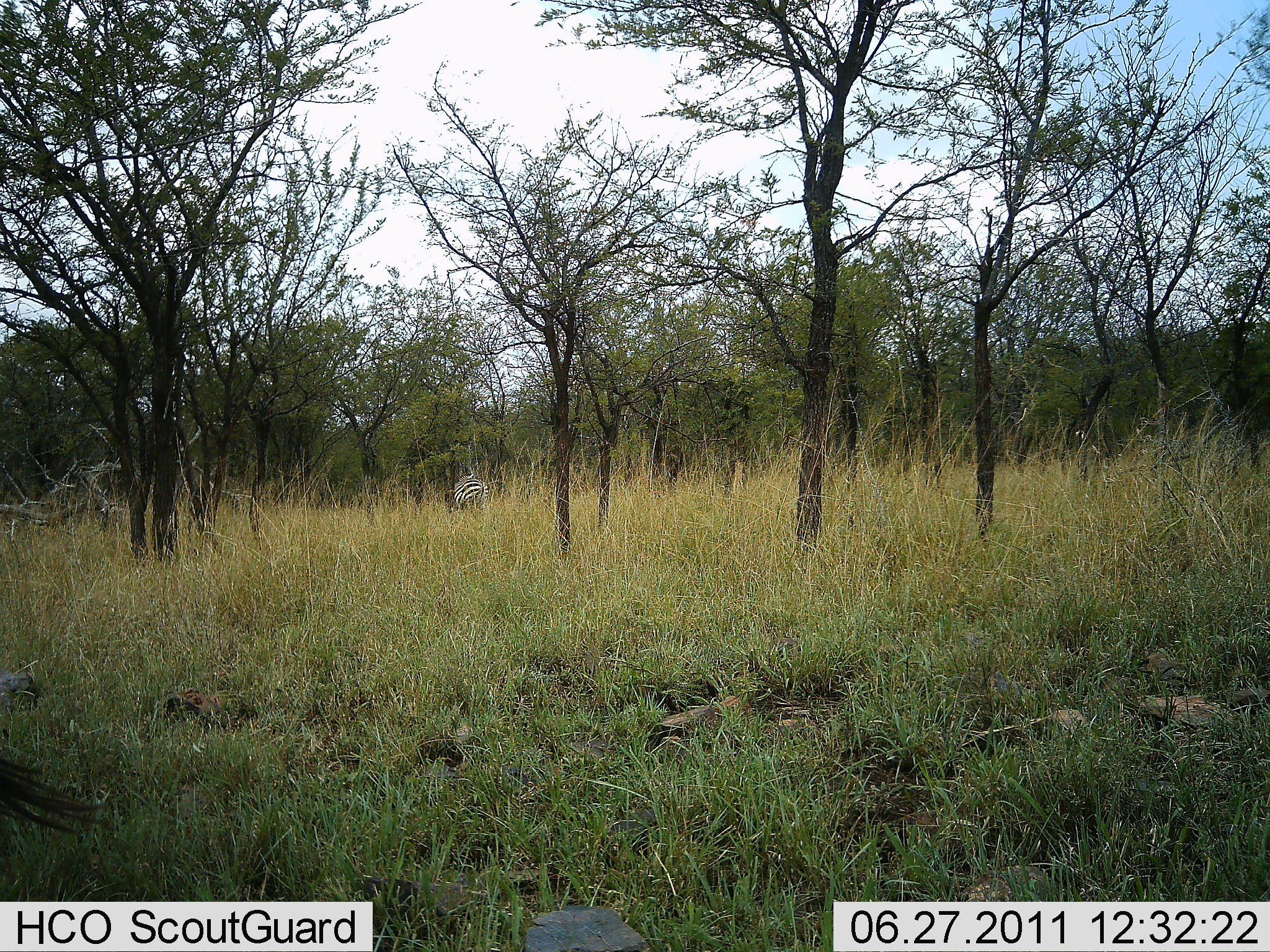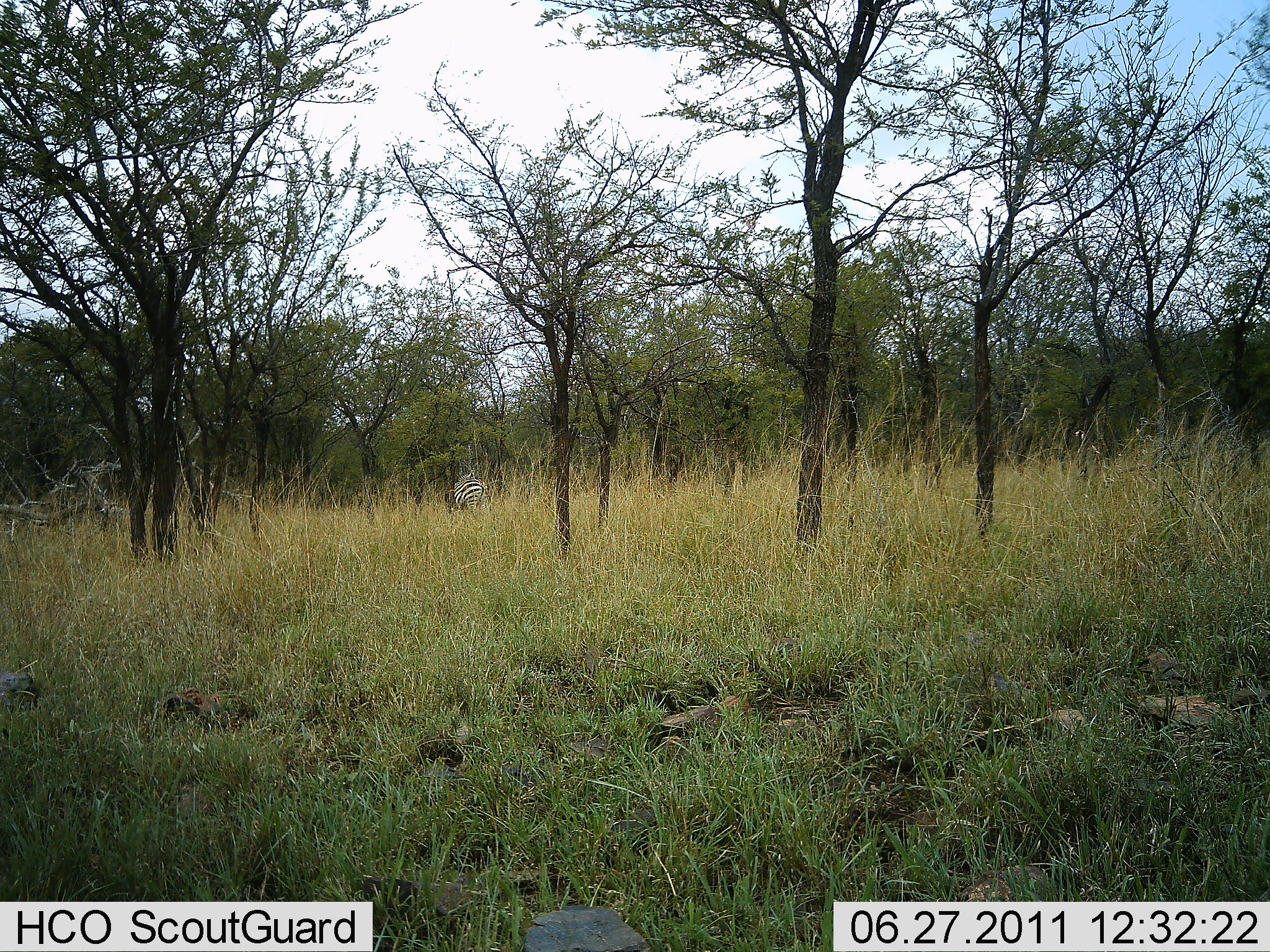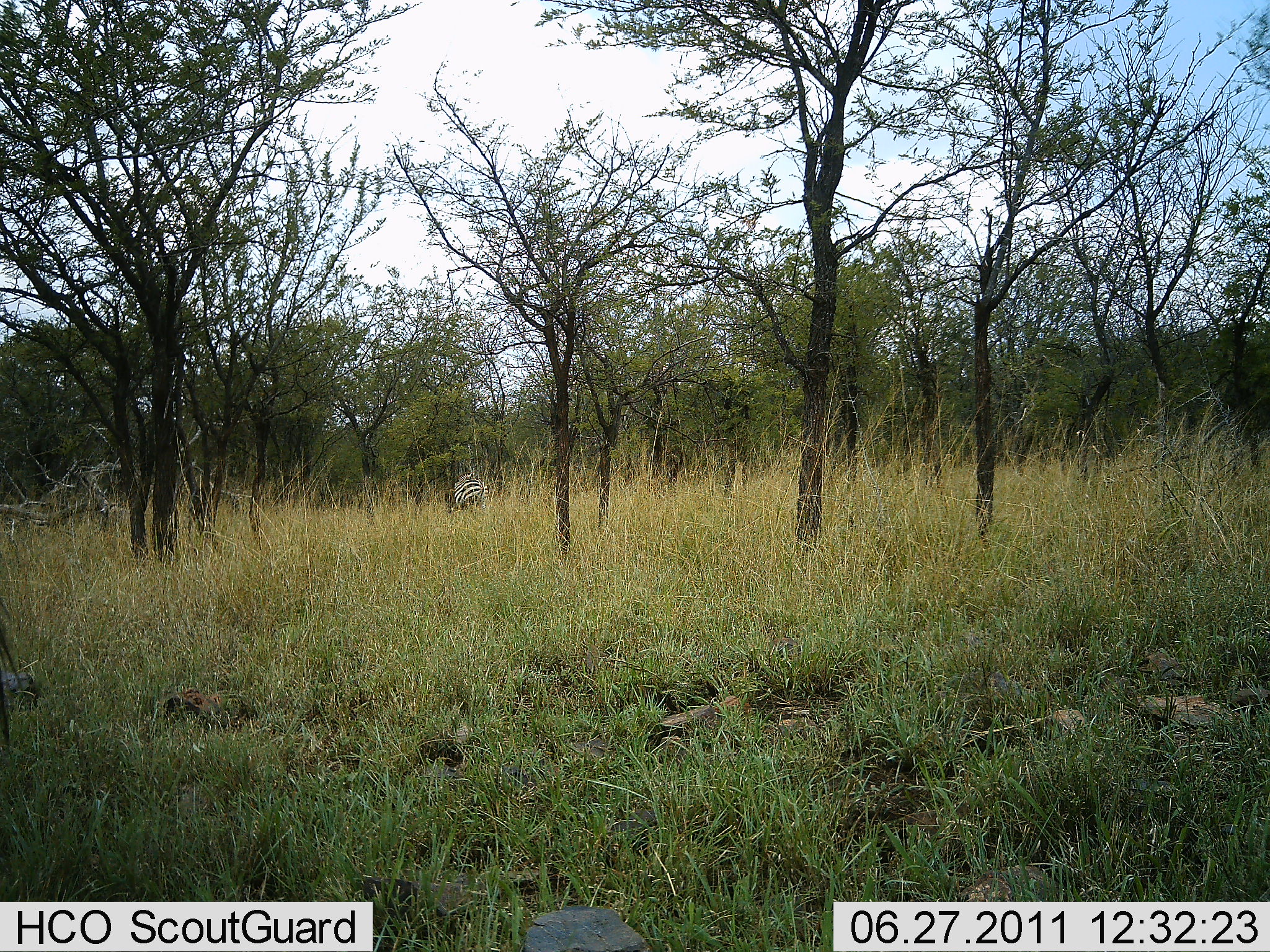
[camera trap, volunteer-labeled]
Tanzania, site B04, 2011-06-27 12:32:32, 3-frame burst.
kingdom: Animalia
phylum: Chordata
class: Mammalia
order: Perissodactyla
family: Equidae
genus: Equus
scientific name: Equus quagga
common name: plains zebra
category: zebra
Zebra (plains zebra) (Equus quagga), count 1. Behavior (volunteer vote fractions): standing 69%, resting 8%, moving 15%, interacting 0%. Young present (vote fraction): 0%. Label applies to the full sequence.